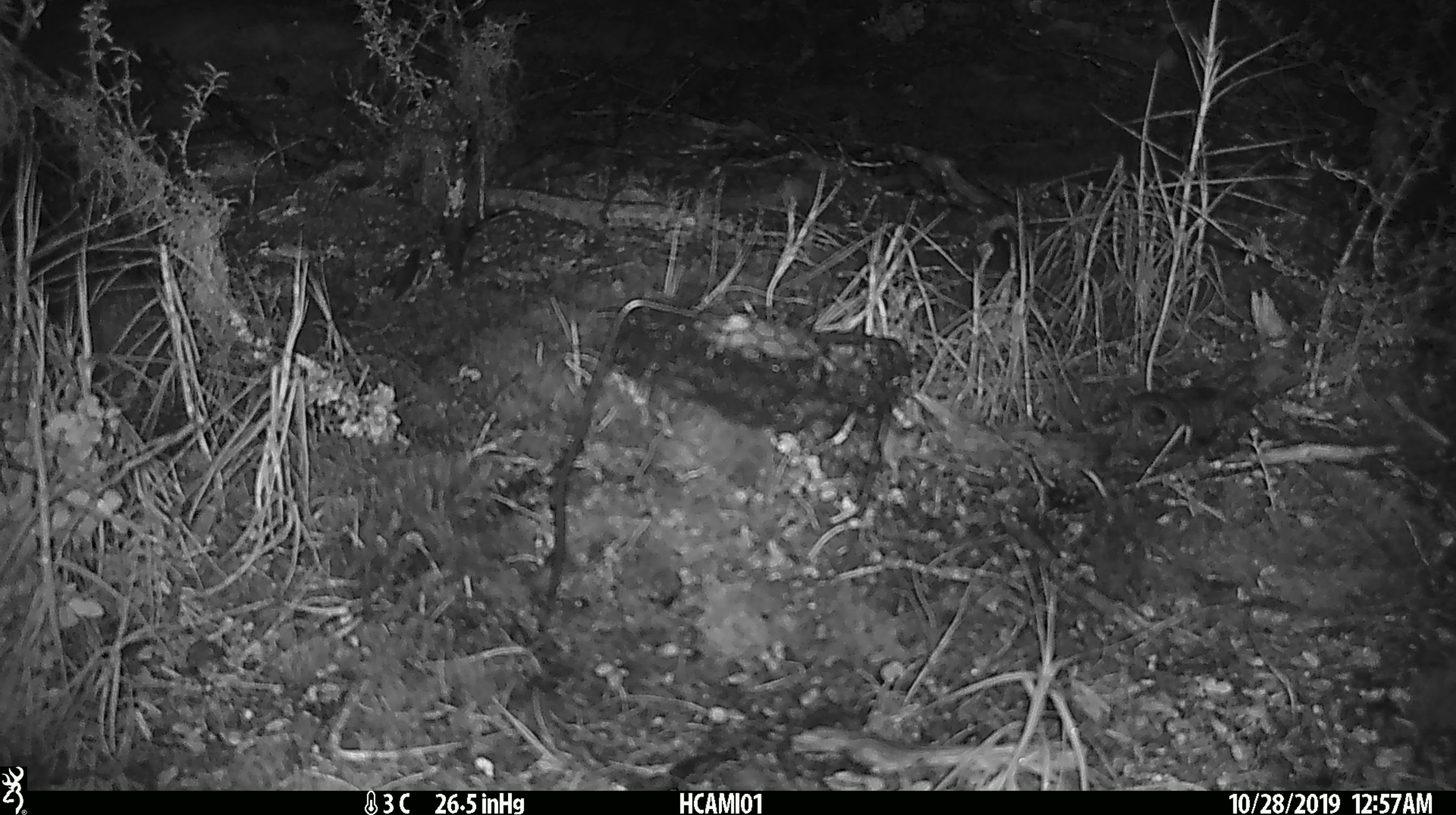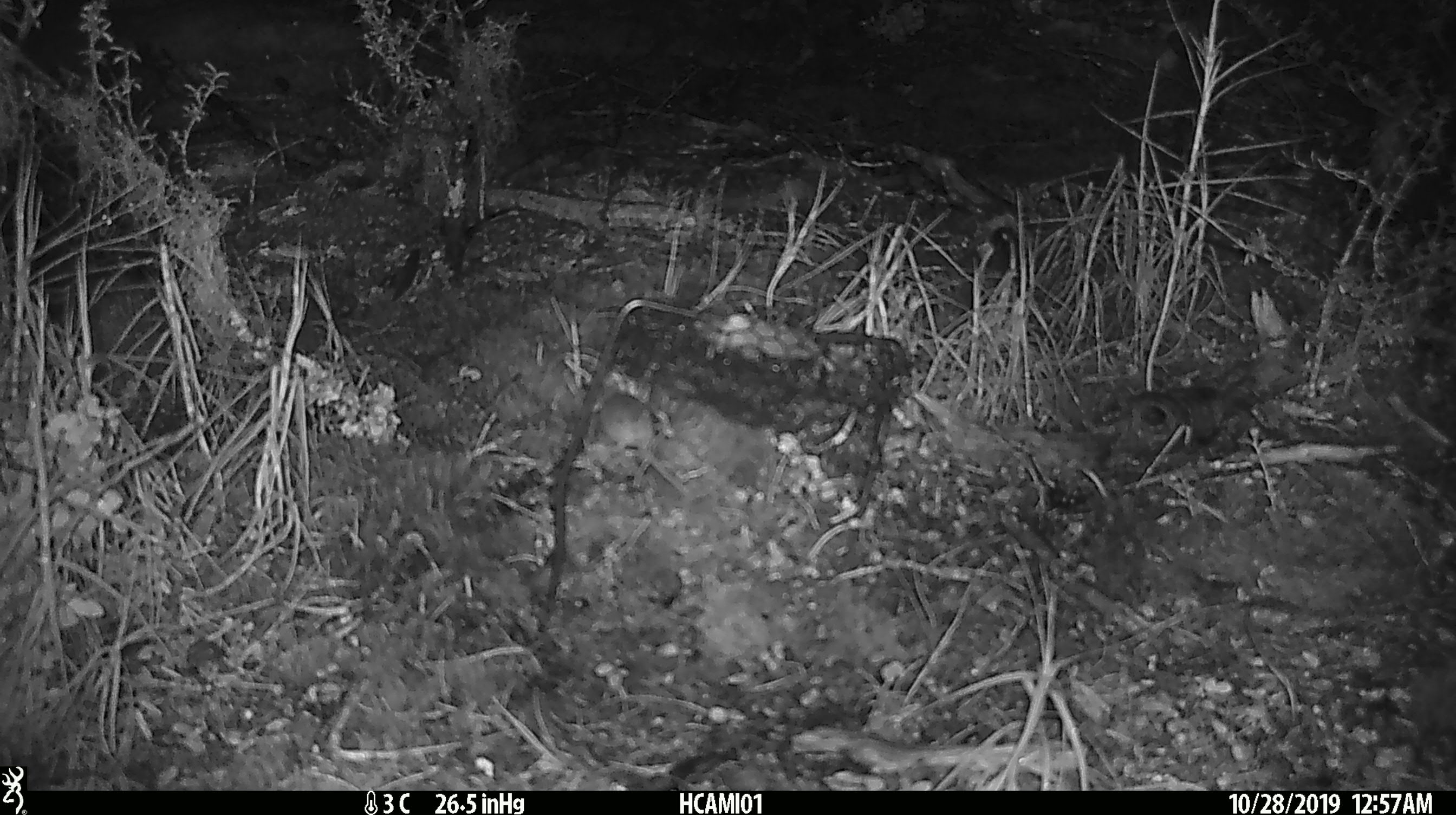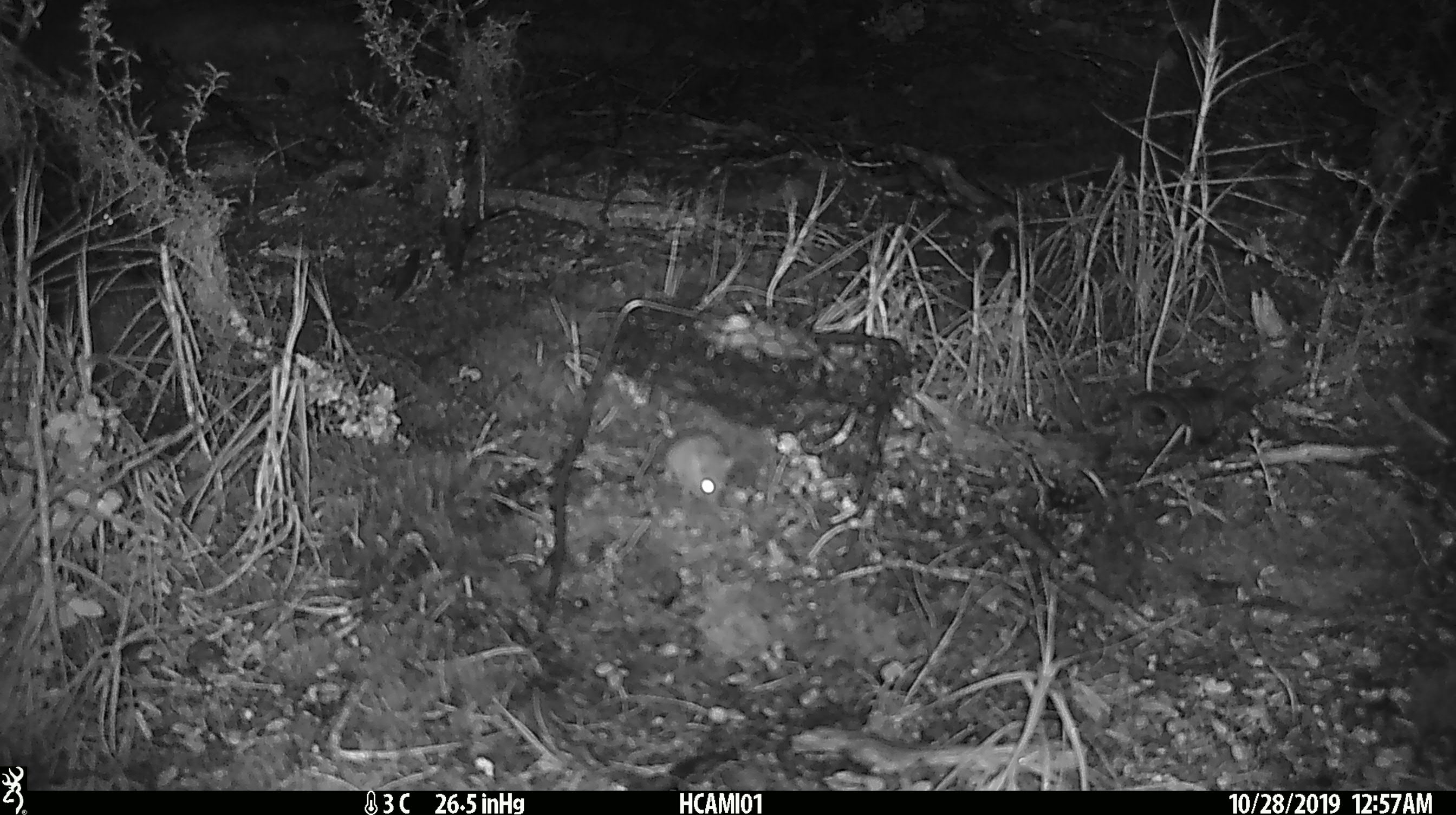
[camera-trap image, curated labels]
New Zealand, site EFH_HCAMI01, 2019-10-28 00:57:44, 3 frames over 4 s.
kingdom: Animalia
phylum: Chordata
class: Mammalia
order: Rodentia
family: Muridae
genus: Mus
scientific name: Mus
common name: mouse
Mouse (Mus).